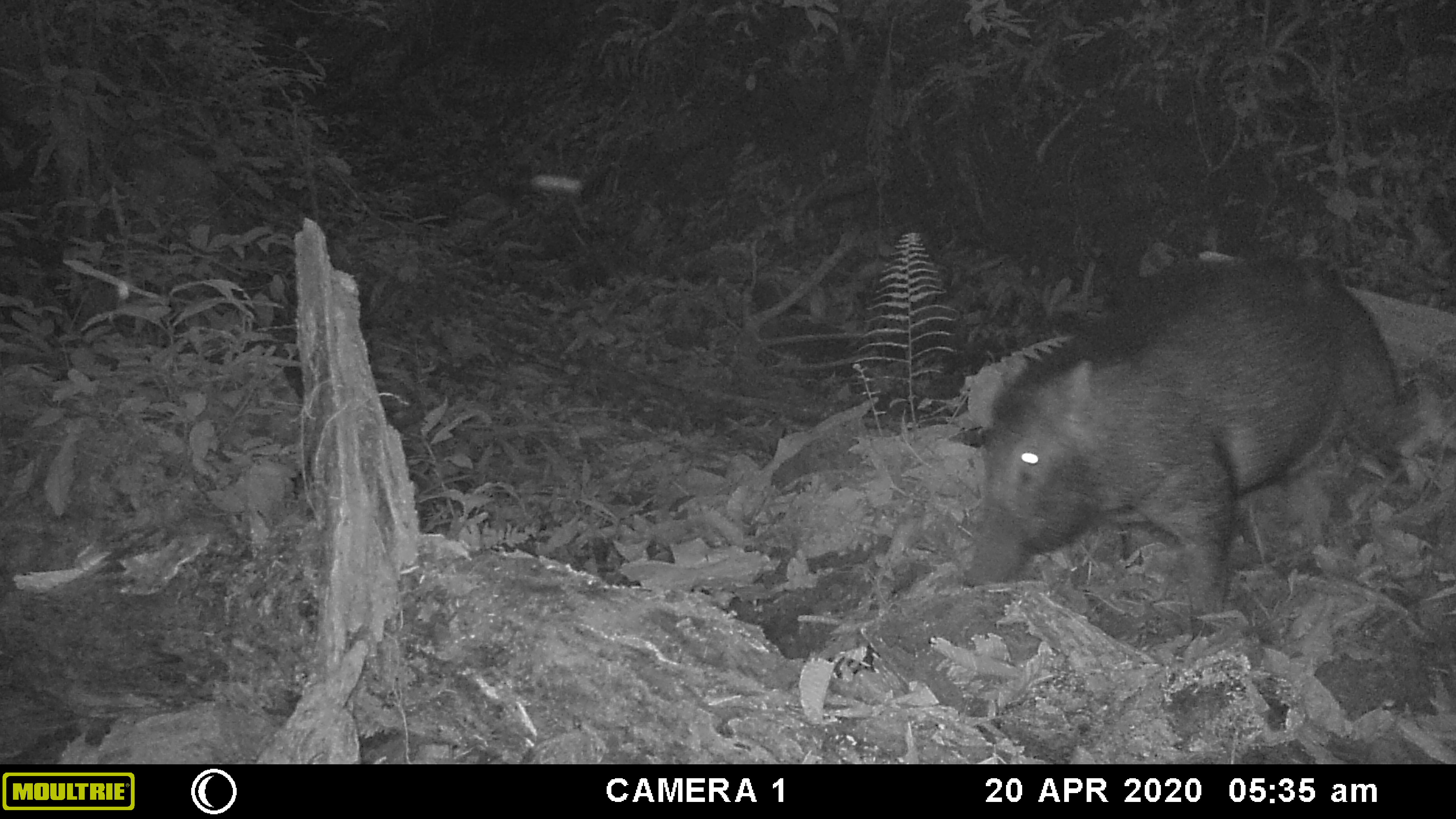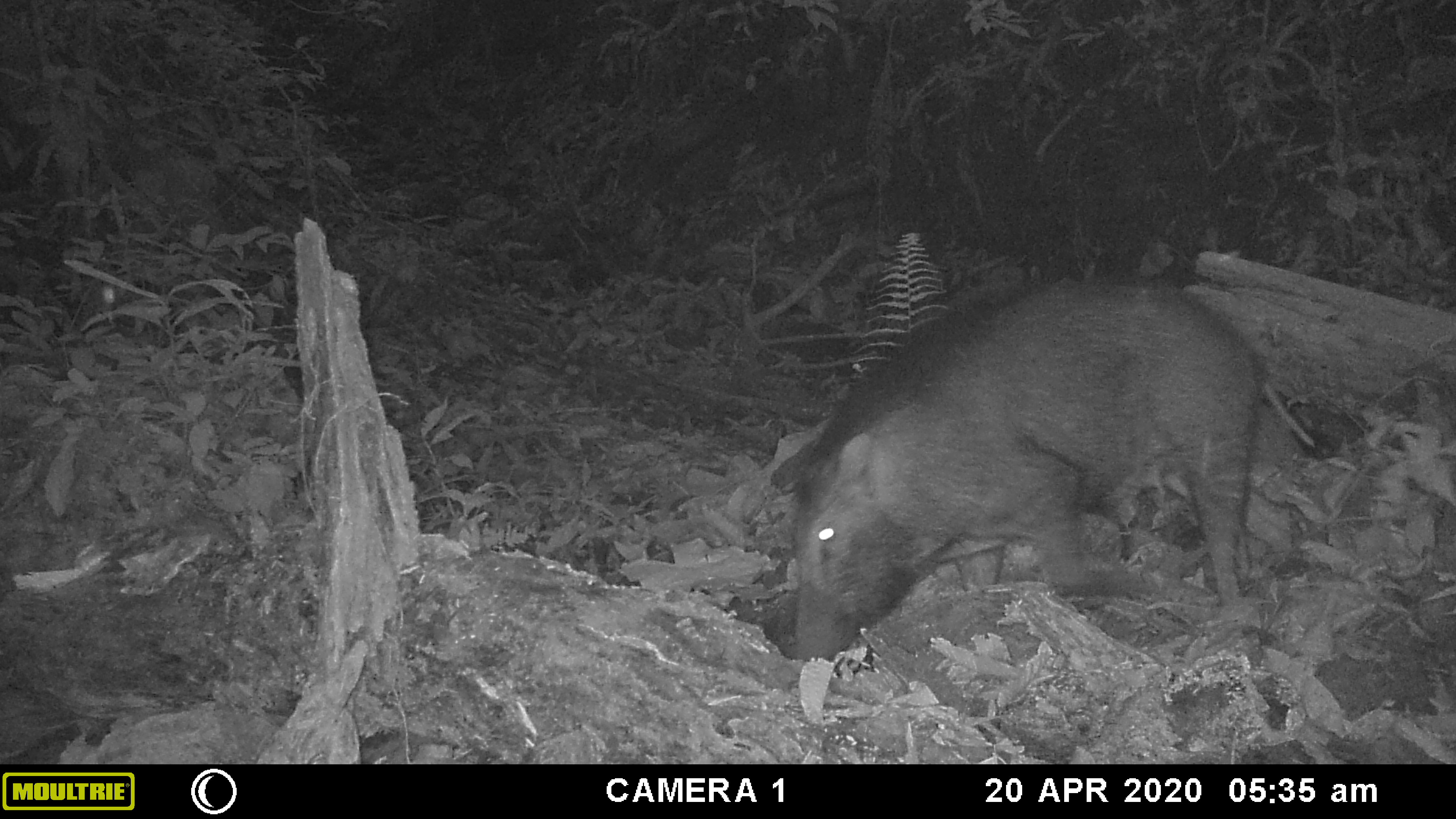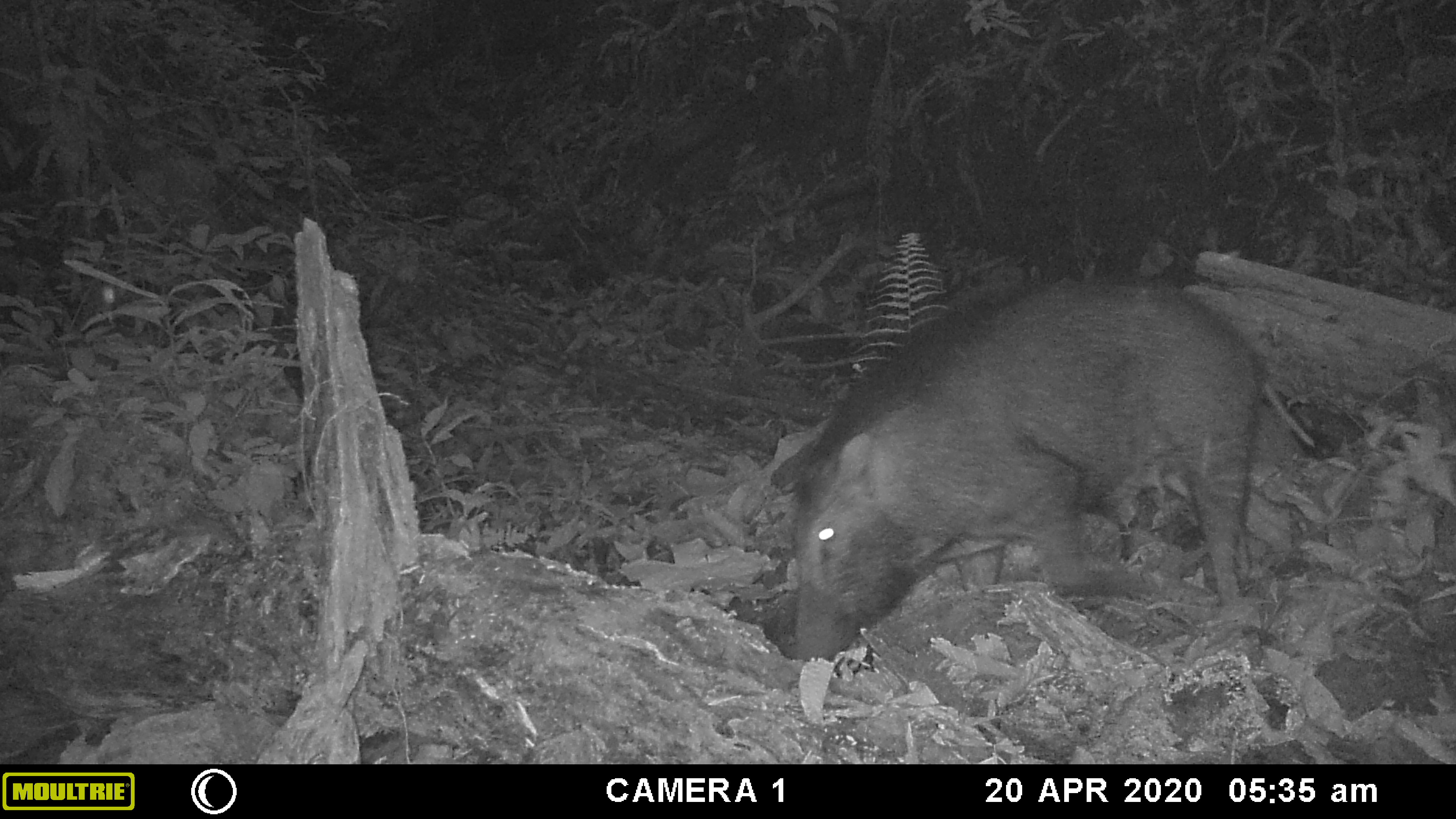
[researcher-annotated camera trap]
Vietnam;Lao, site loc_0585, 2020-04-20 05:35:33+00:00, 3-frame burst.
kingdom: Animalia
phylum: Chordata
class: Mammalia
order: Artiodactyla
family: Suidae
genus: Sus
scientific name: Sus scrofa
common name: eurasian wild pig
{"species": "eurasian wild pig (Sus scrofa)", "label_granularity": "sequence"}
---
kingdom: Animalia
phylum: Arthropoda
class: Insecta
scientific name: Insecta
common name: insect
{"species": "insect (Insecta)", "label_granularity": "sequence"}